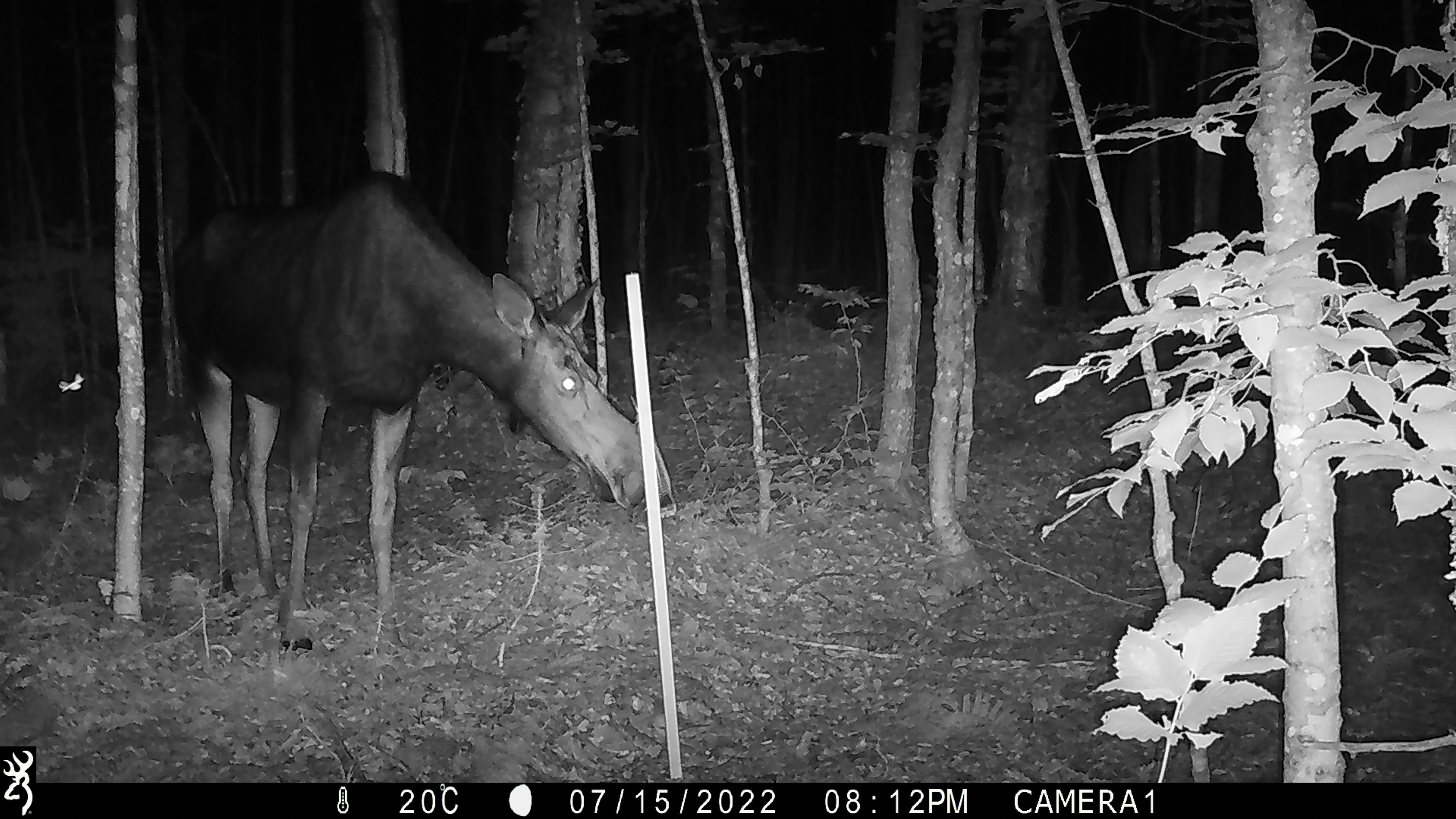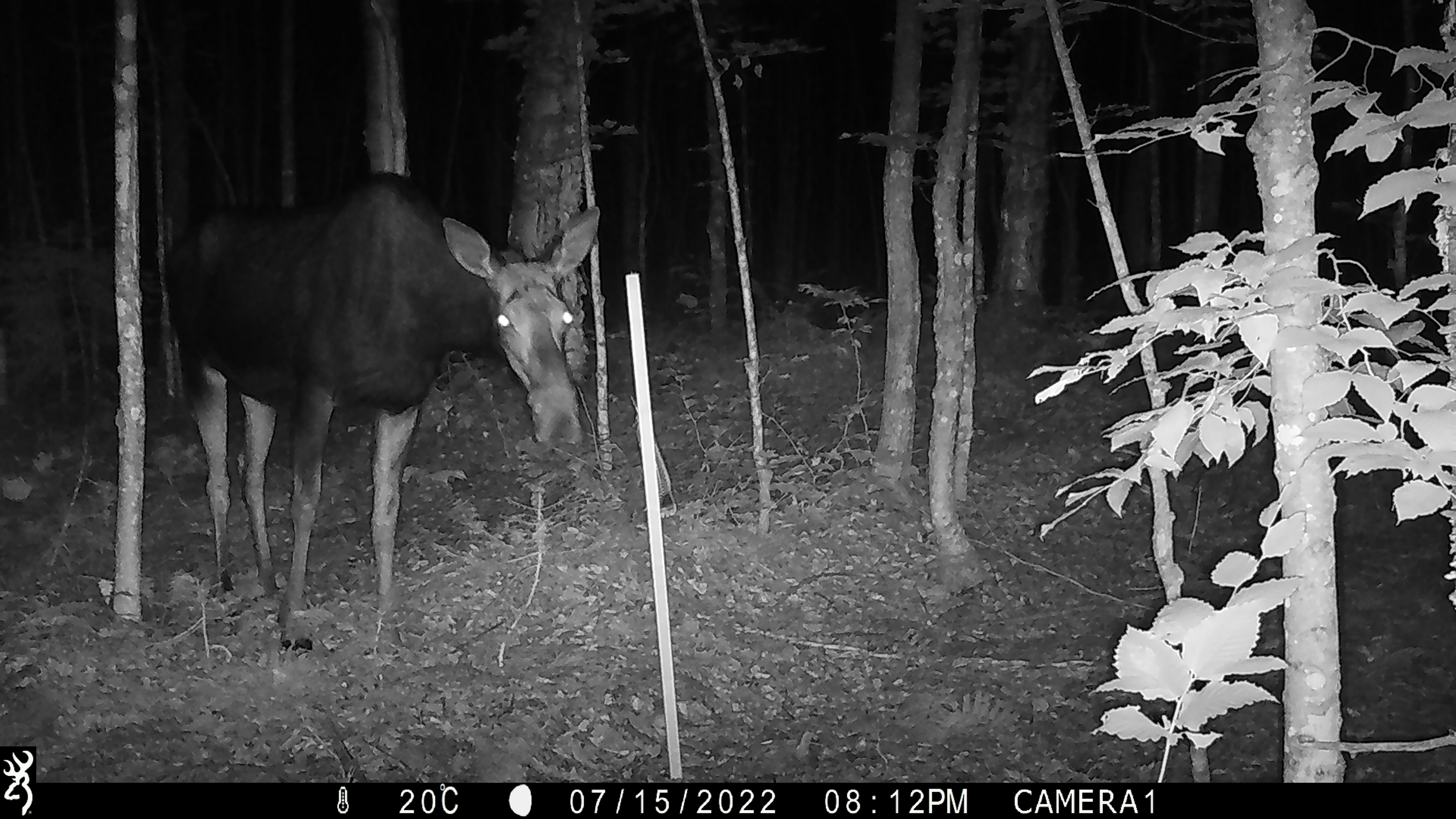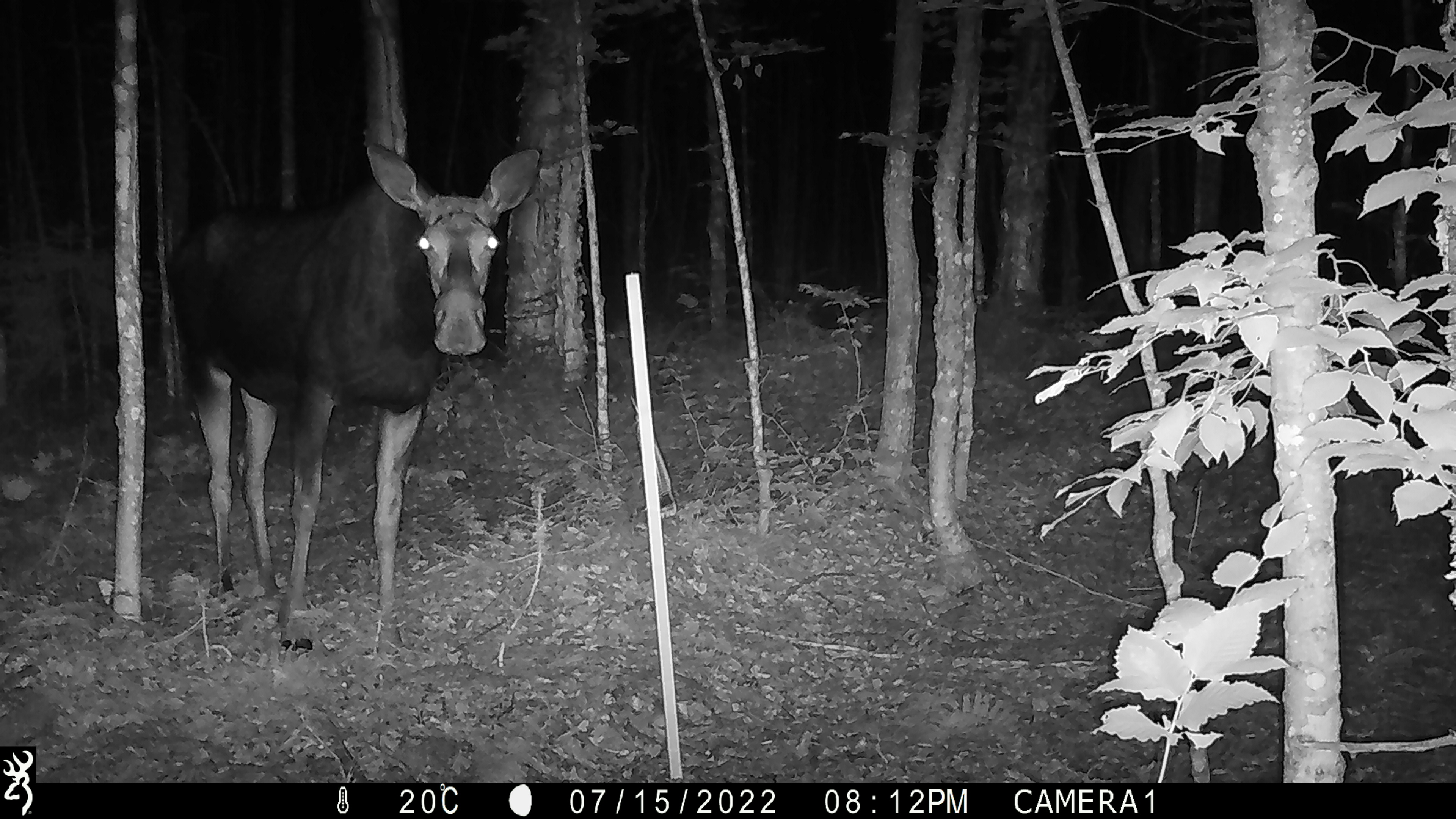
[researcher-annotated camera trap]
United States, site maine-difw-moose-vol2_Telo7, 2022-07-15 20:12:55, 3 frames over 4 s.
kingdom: Animalia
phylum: Chordata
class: Mammalia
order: Artiodactyla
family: Cervidae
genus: Alces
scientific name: Alces alces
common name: moose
Moose (Alces alces).